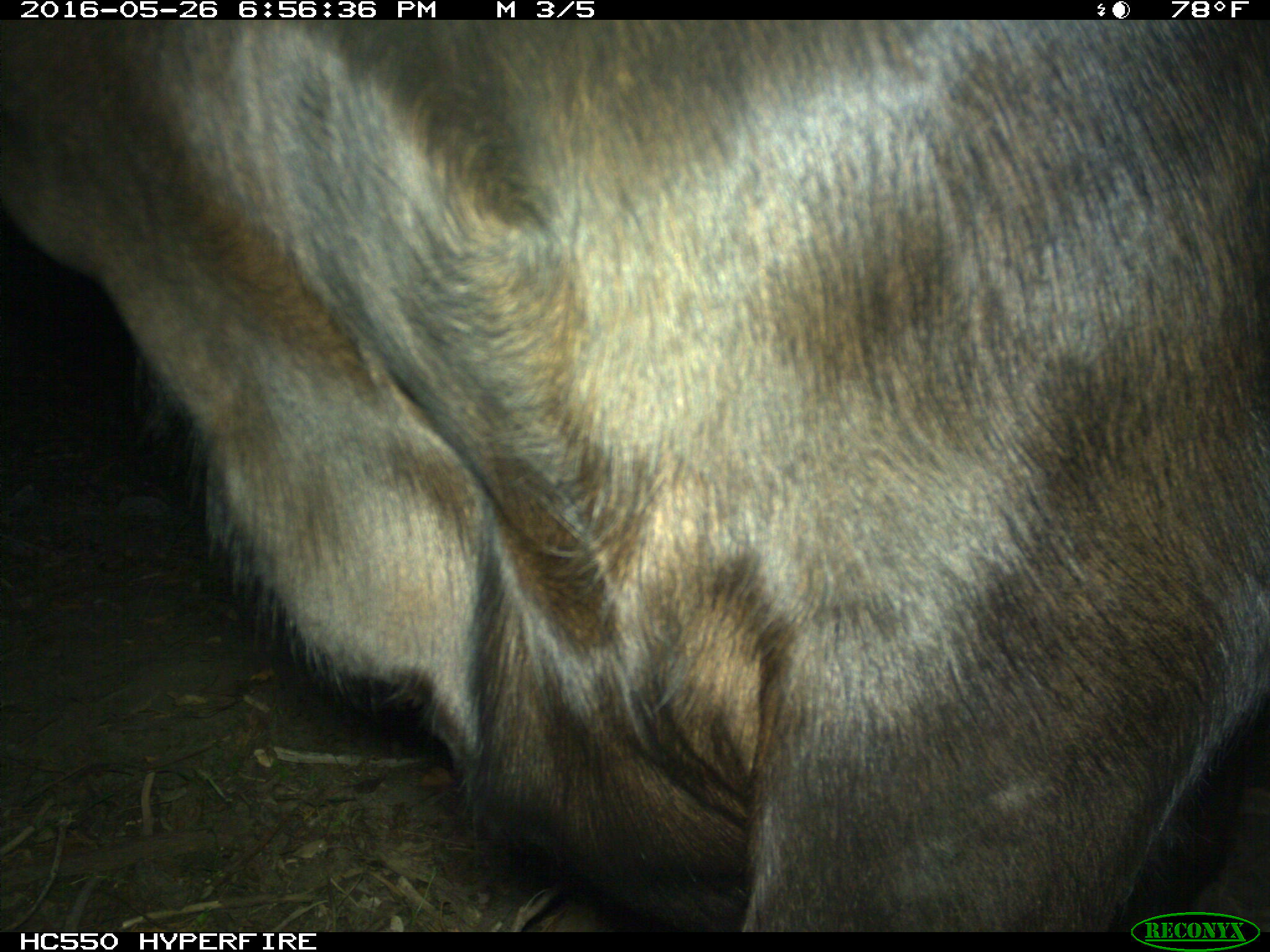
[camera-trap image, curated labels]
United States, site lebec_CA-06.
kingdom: Animalia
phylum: Chordata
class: Mammalia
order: Artiodactyla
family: Bovidae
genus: Bos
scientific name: Bos taurus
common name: domestic cow